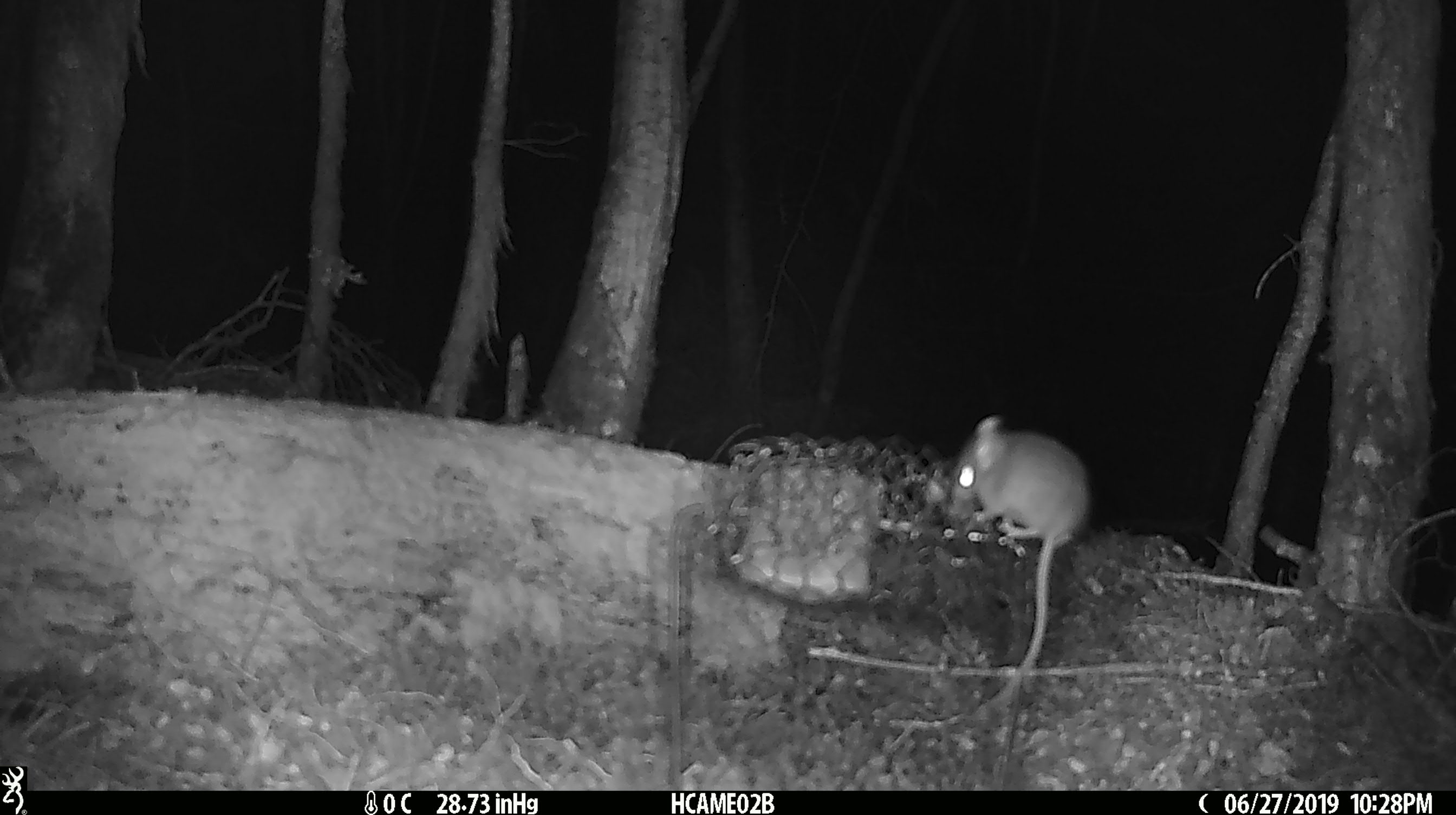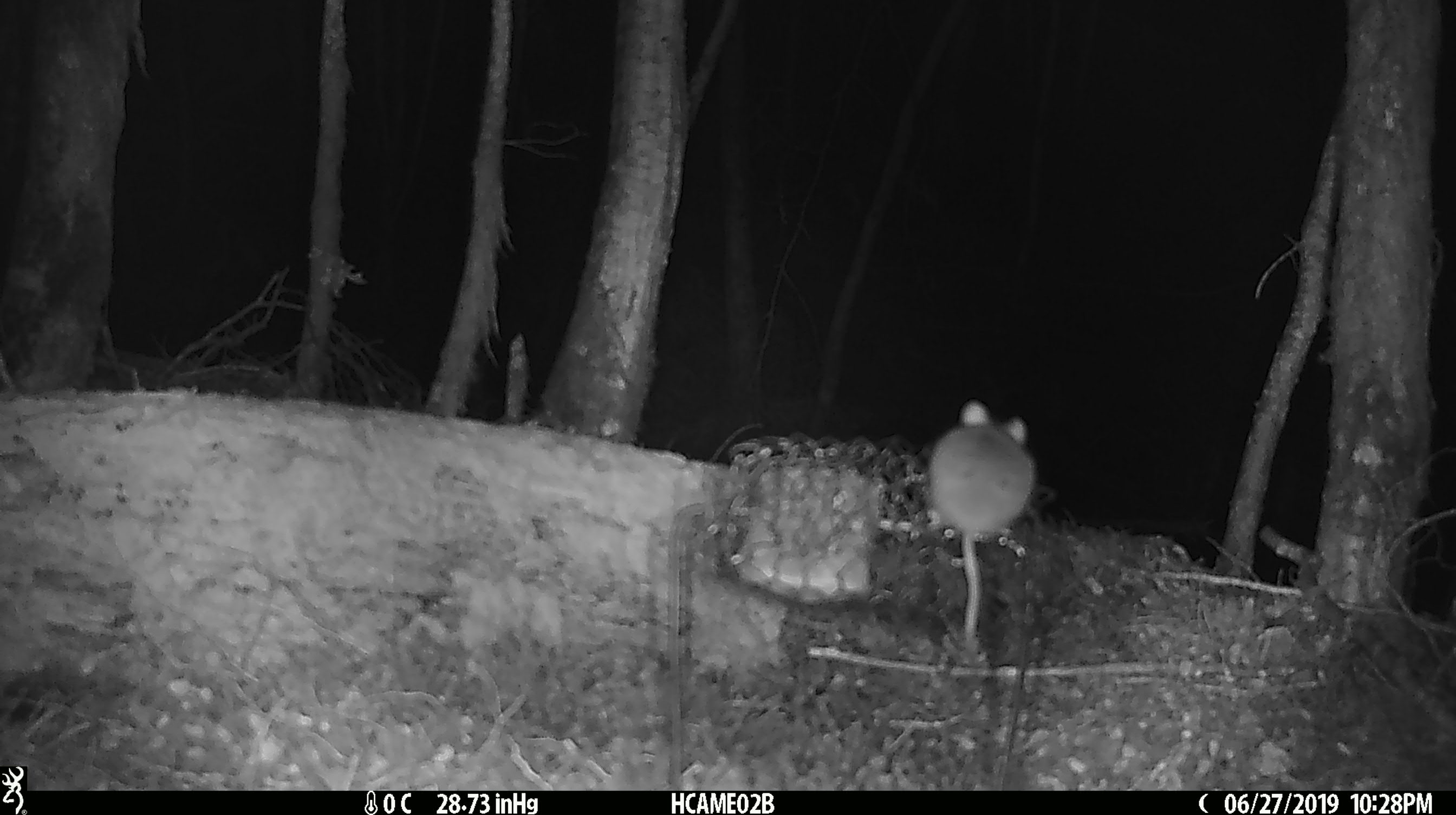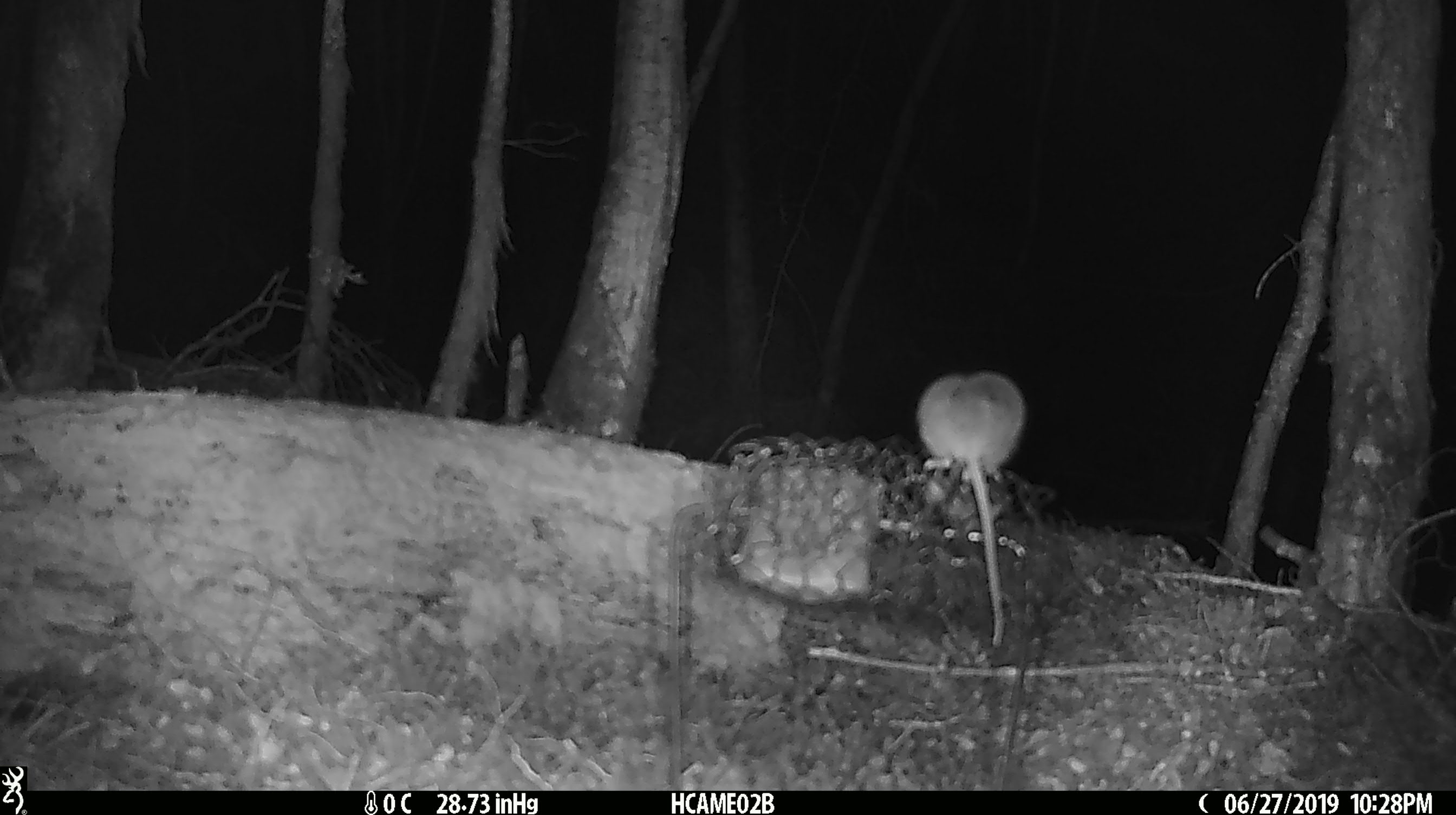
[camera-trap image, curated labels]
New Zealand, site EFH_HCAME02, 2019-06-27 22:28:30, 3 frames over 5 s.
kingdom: Animalia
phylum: Chordata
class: Mammalia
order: Rodentia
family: Muridae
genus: Mus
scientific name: Mus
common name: mouse